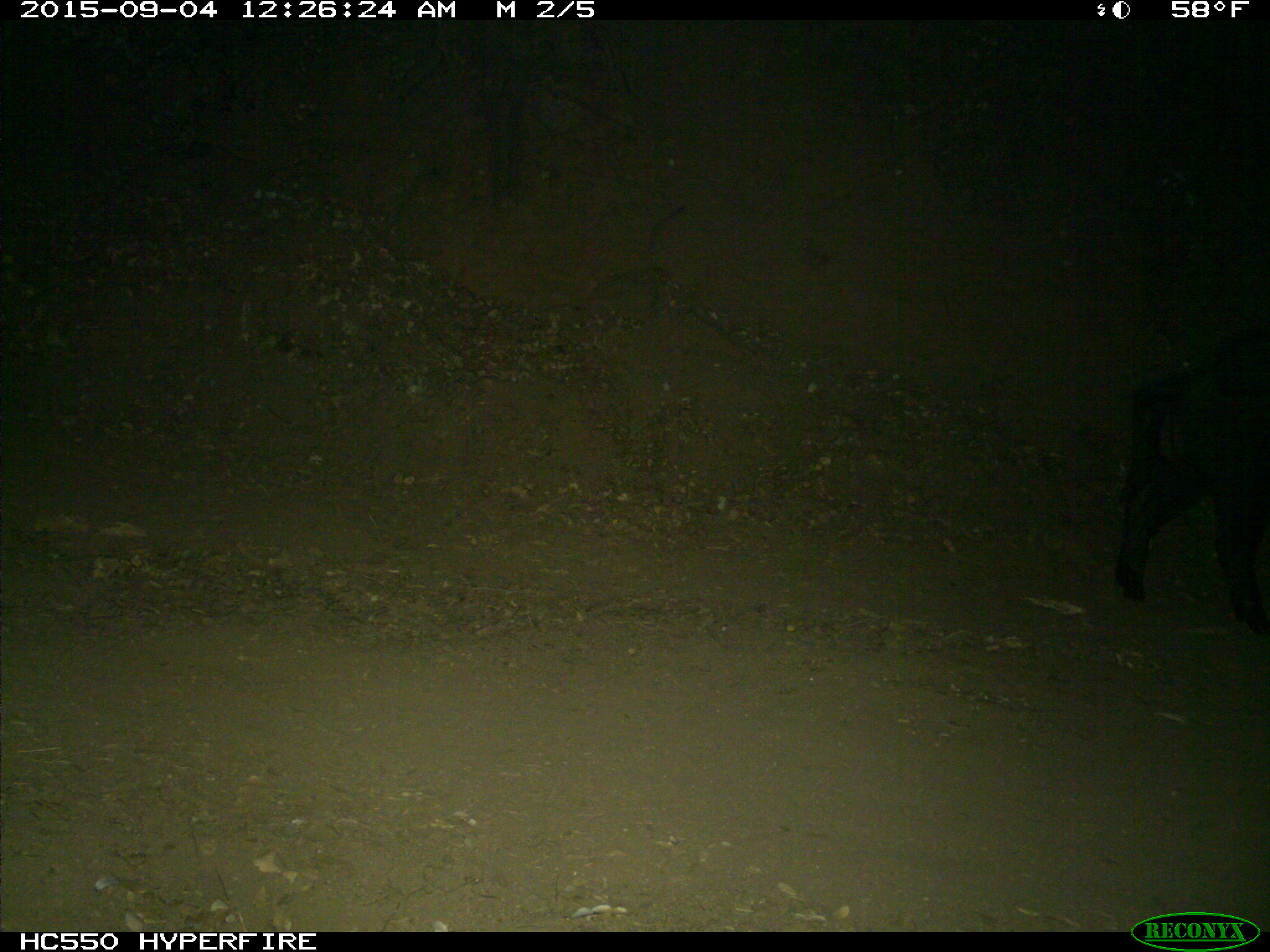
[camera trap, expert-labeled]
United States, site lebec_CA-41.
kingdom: Animalia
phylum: Chordata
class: Mammalia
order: Artiodactyla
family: Suidae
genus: Sus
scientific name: Sus scrofa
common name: wild boar